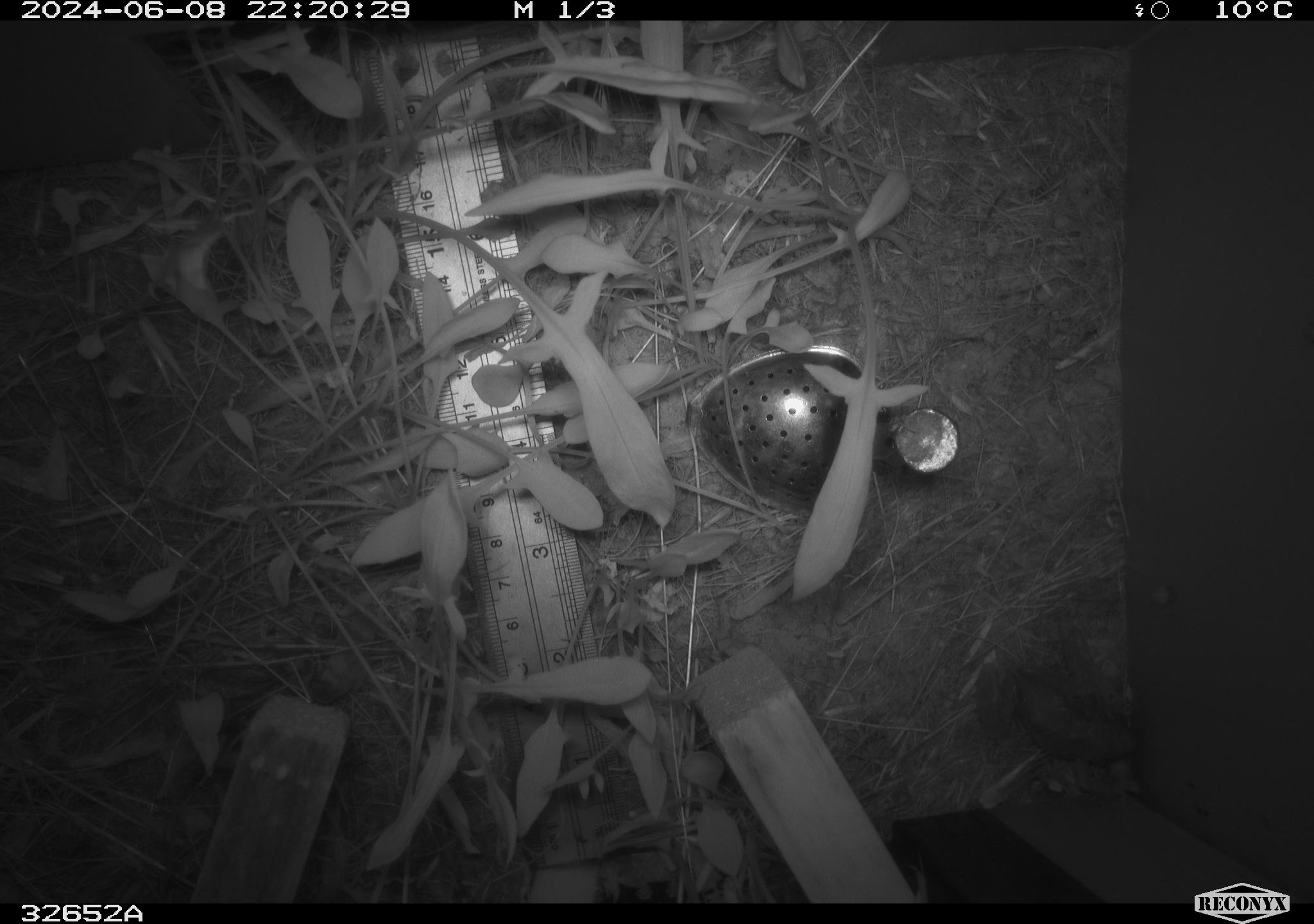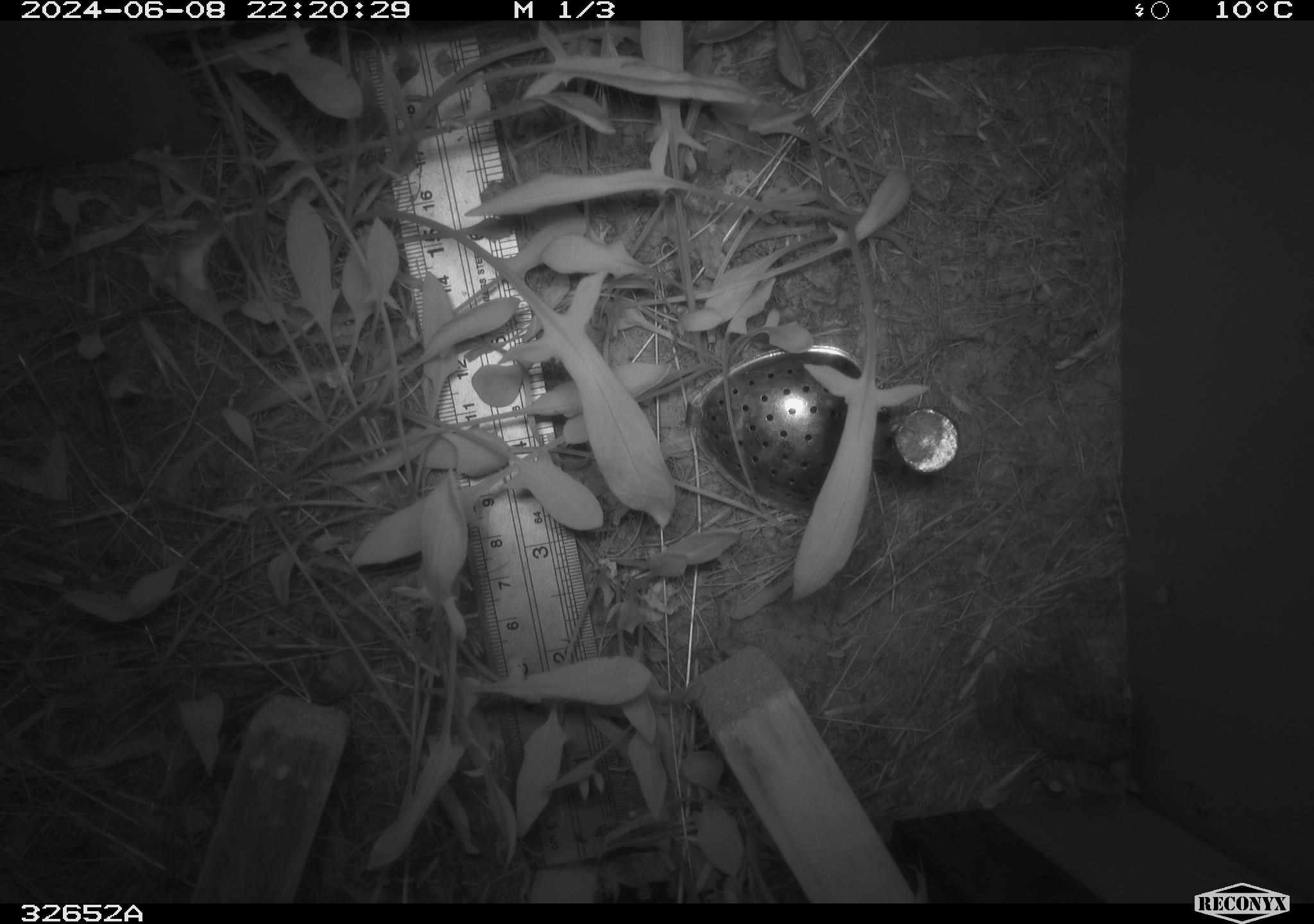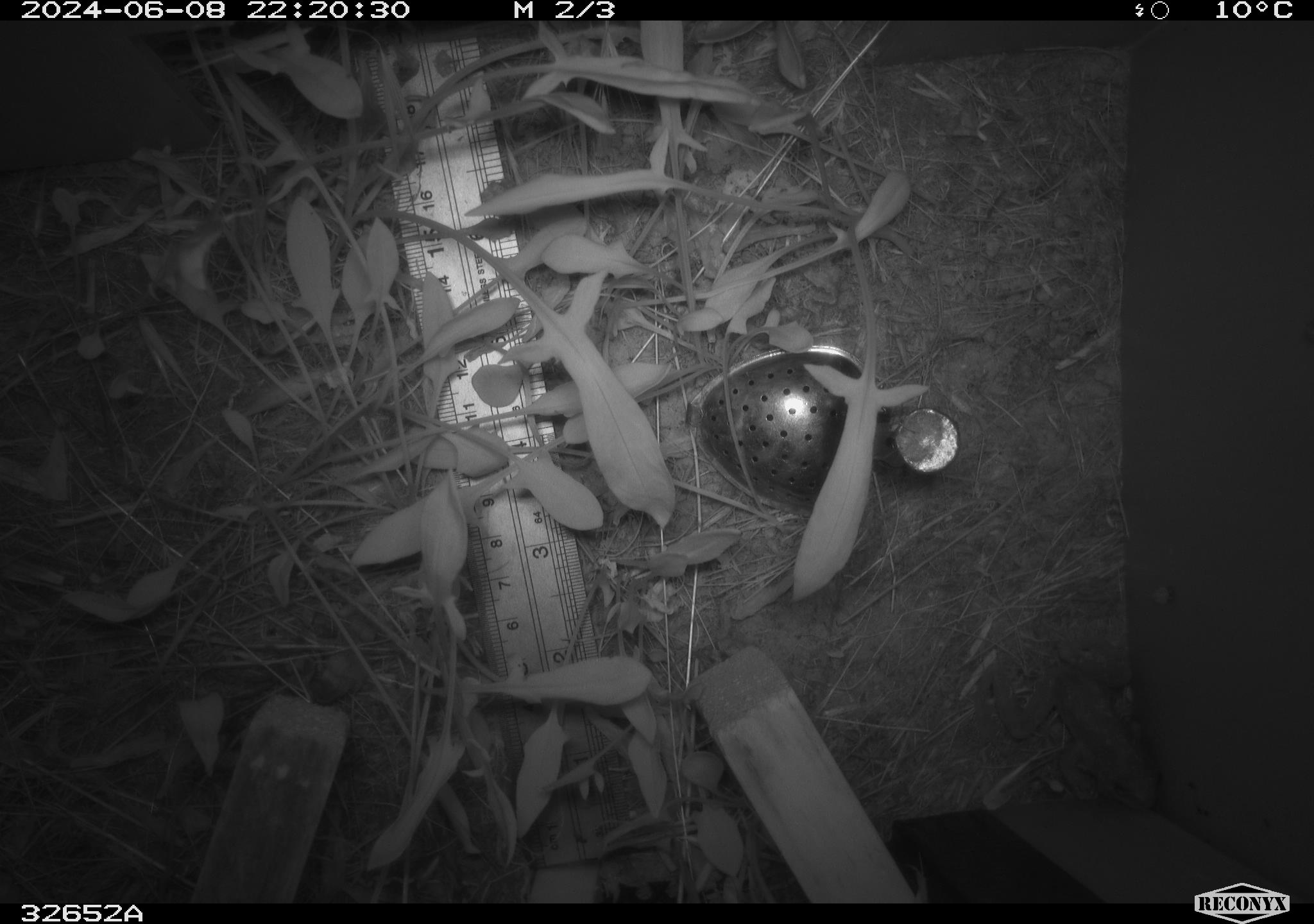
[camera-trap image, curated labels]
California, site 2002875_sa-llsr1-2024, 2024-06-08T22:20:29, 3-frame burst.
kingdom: Animalia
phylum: Chordata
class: Amphibia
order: Anura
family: Hylidae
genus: Pseudacris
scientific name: Pseudacris regilla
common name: sierran treefrog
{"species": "sierran treefrog (Pseudacris regilla)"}